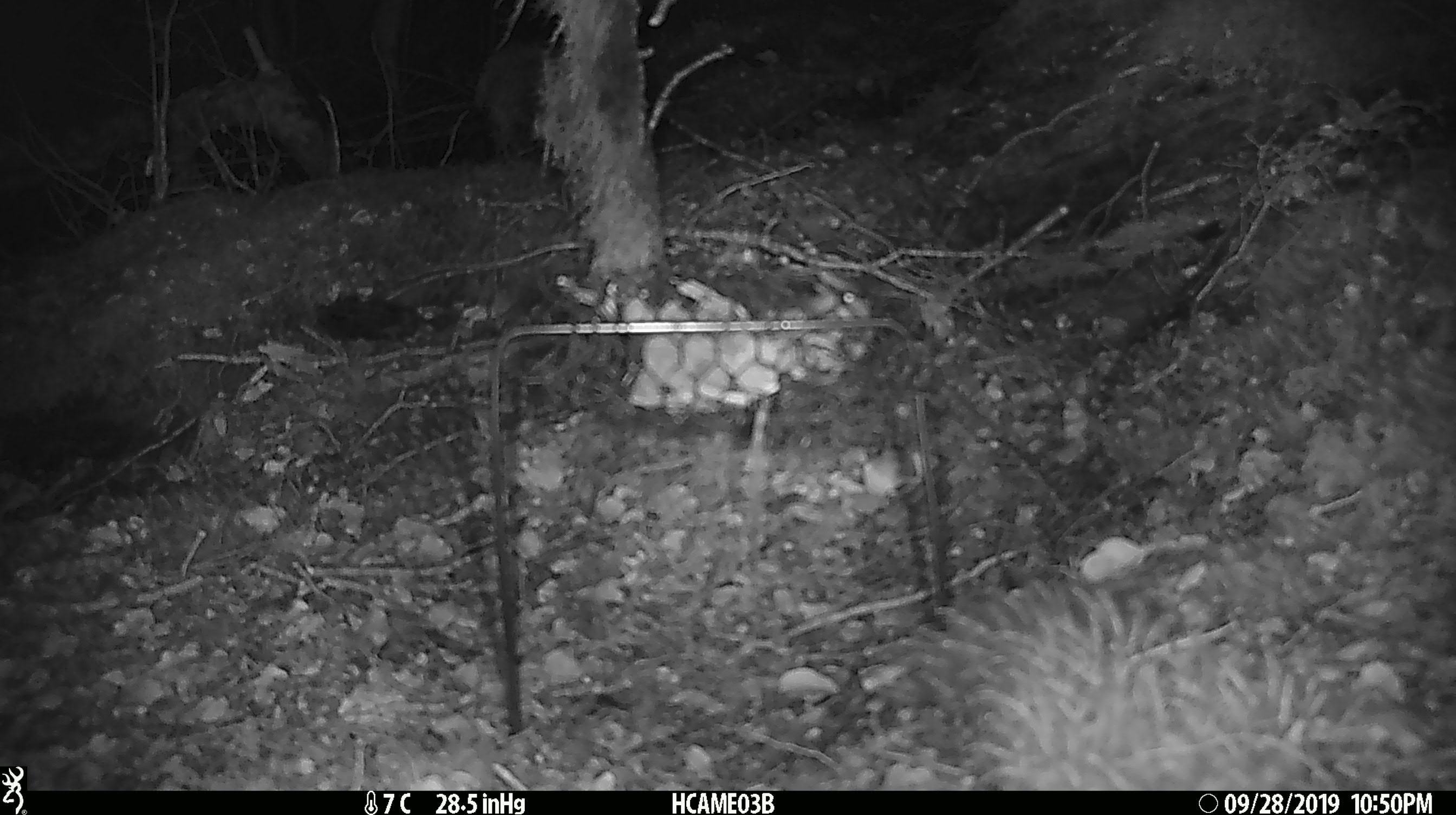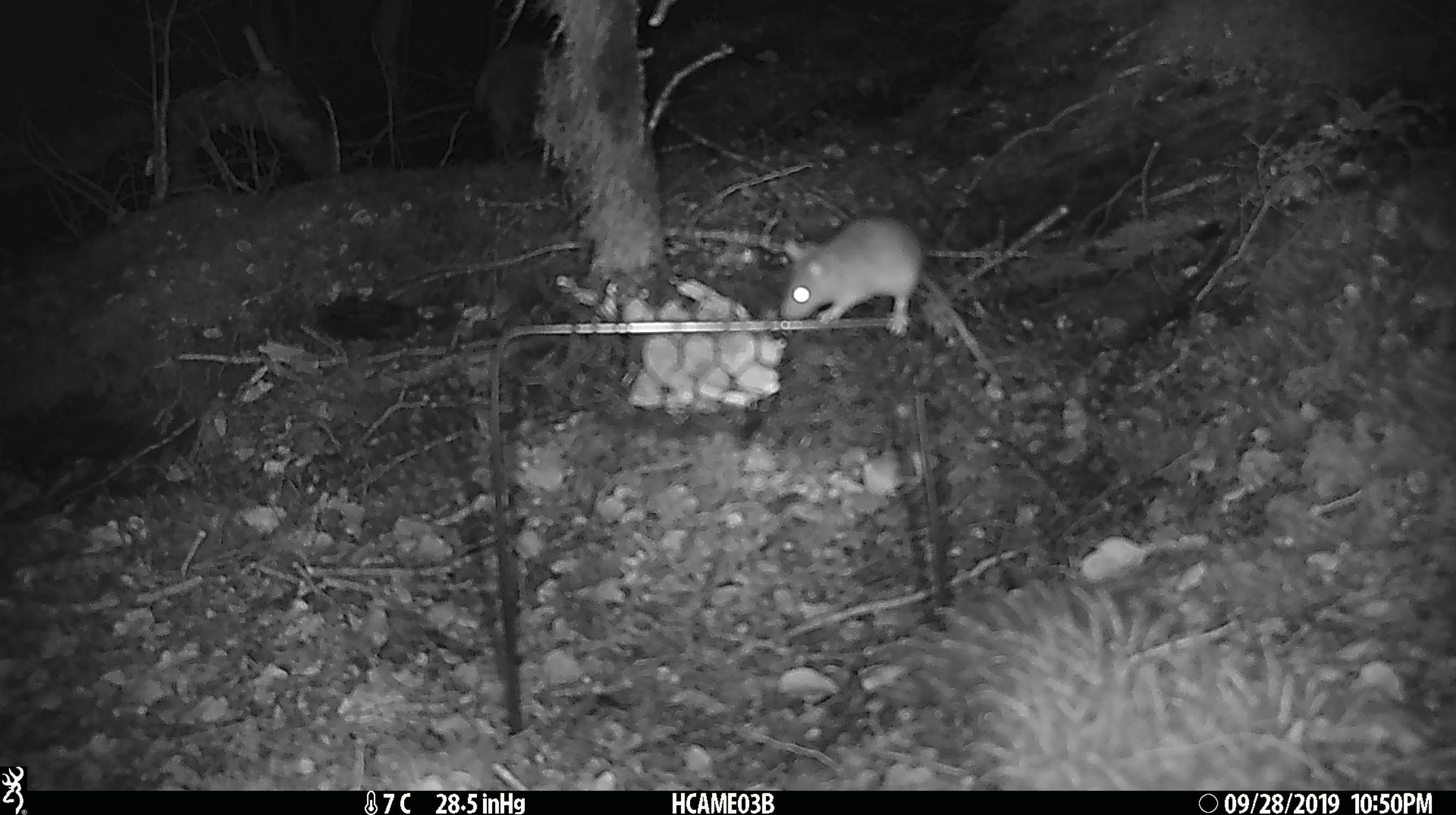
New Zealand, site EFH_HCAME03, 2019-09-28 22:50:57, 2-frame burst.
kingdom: Animalia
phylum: Chordata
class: Mammalia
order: Rodentia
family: Muridae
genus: Mus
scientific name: Mus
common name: mouse